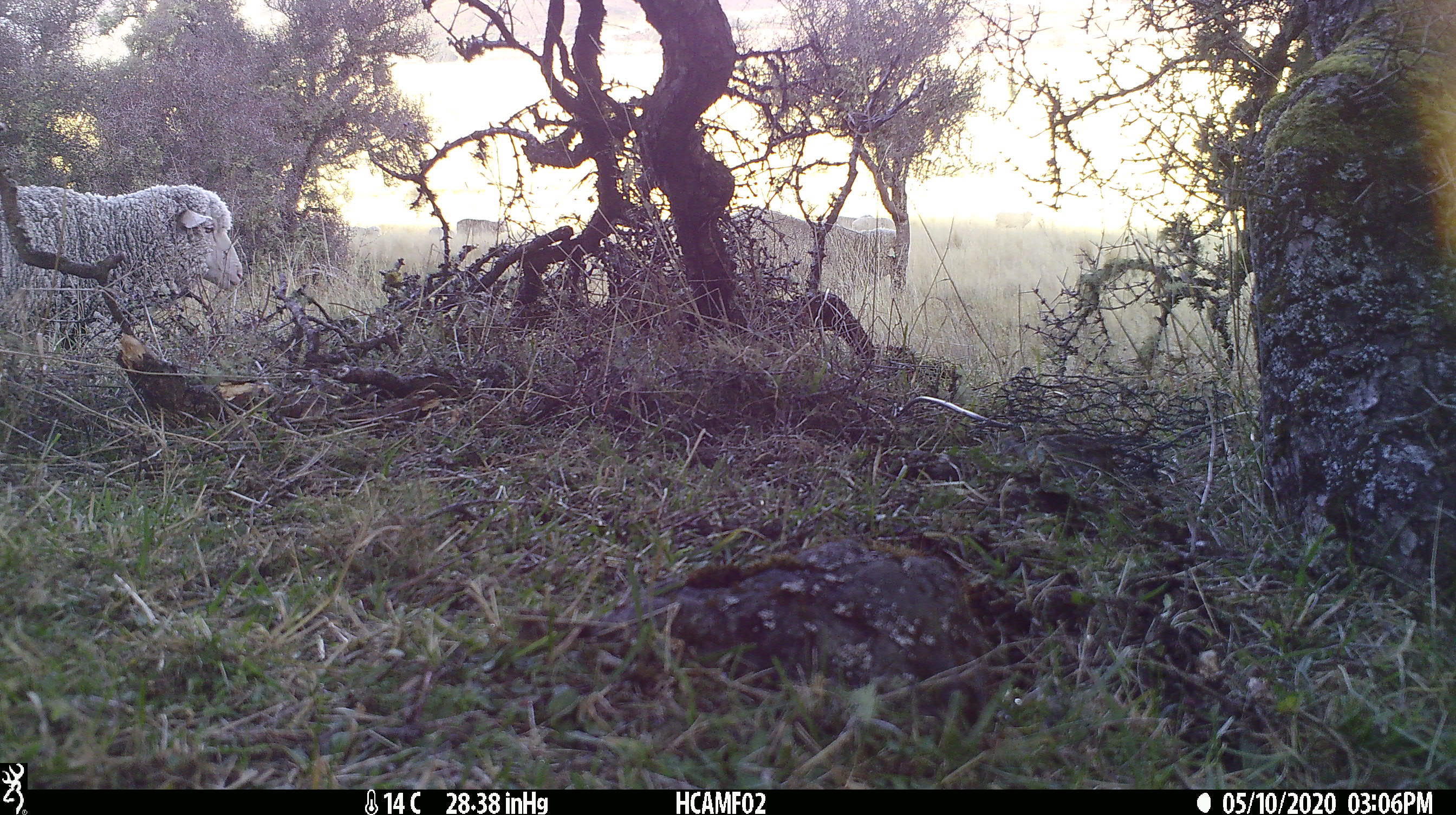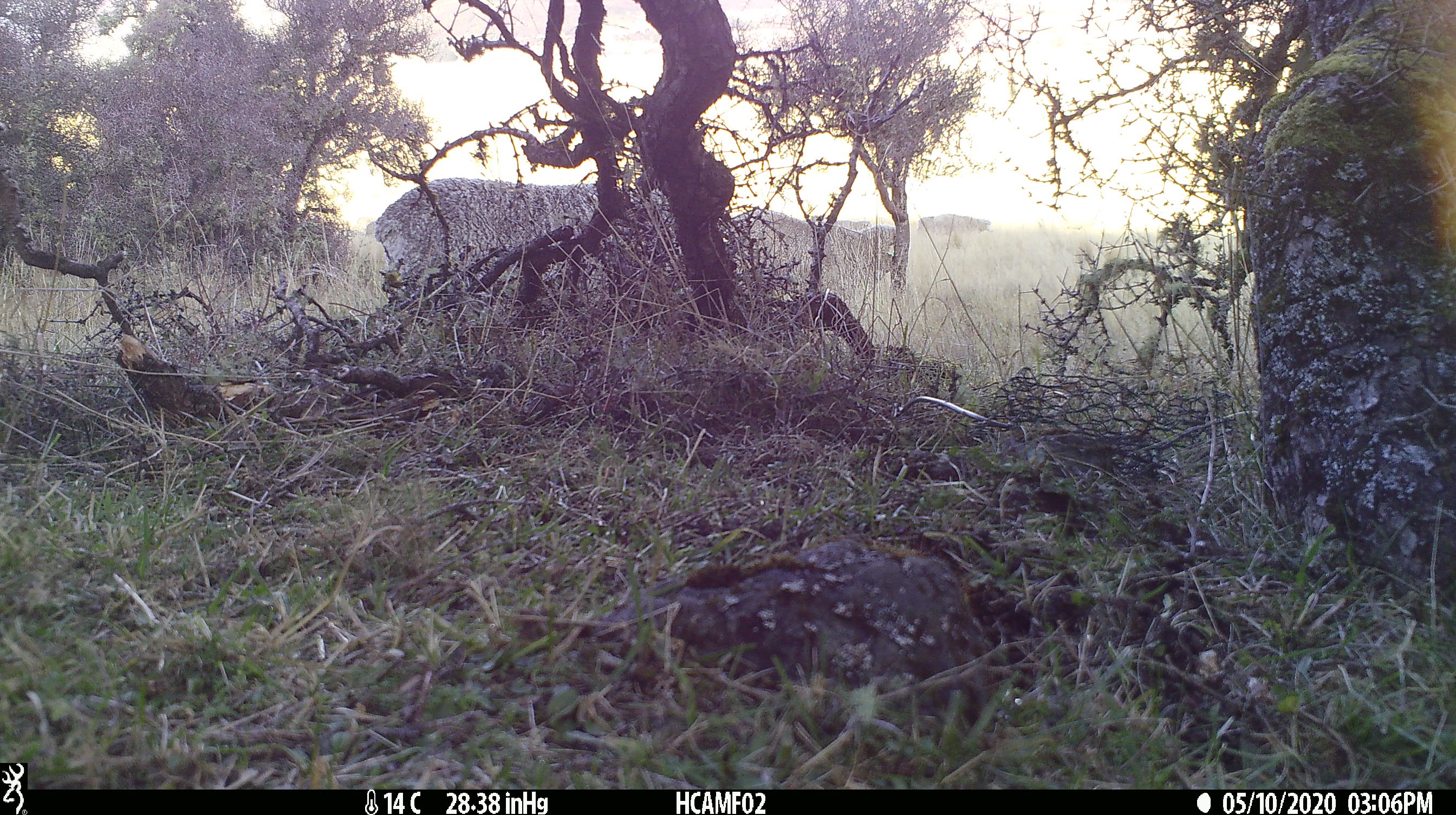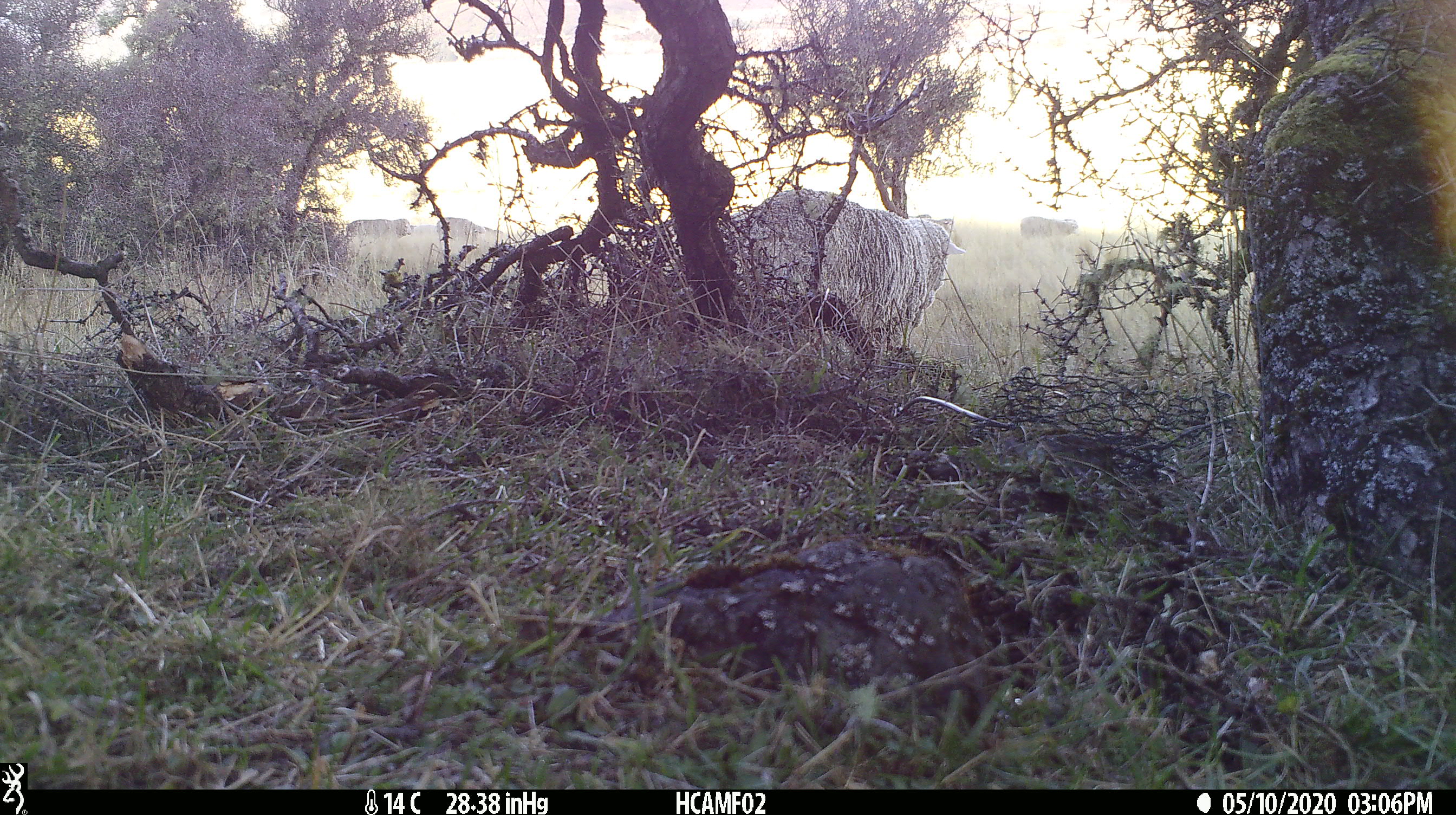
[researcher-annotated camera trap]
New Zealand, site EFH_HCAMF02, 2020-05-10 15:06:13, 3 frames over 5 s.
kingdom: Animalia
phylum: Chordata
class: Mammalia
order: Artiodactyla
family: Bovidae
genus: Ovis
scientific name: Ovis aries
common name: domestic sheep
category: sheep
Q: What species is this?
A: Sheep (domestic sheep) (Ovis aries).